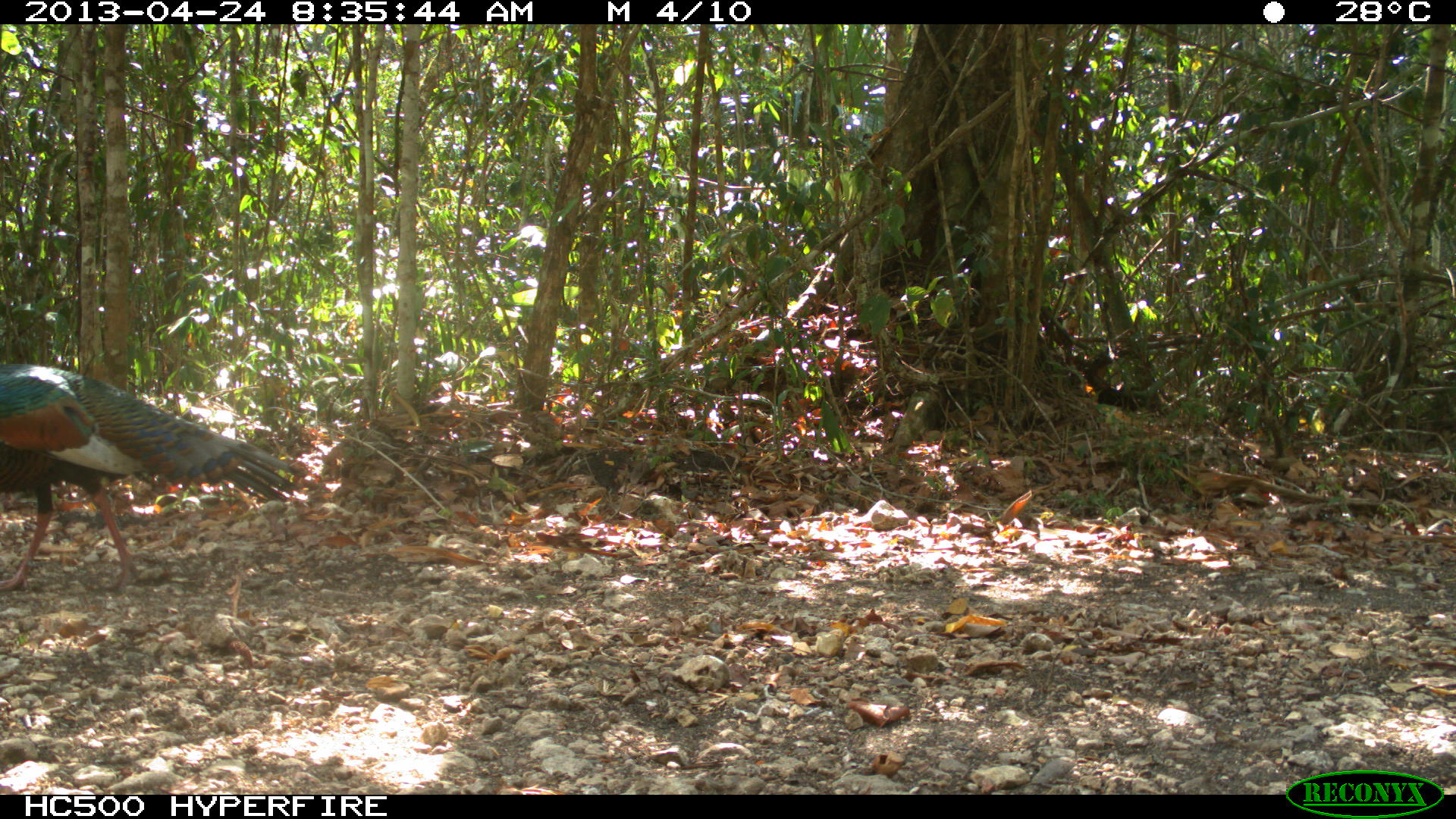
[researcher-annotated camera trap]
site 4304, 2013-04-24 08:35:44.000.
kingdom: Animalia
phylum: Chordata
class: Aves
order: Galliformes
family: Phasianidae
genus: Meleagris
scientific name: Meleagris ocellata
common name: ocellated turkey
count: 1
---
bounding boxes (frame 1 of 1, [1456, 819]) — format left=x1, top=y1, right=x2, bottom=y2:
meleagris ocellata: left=0, top=360, right=304, bottom=594